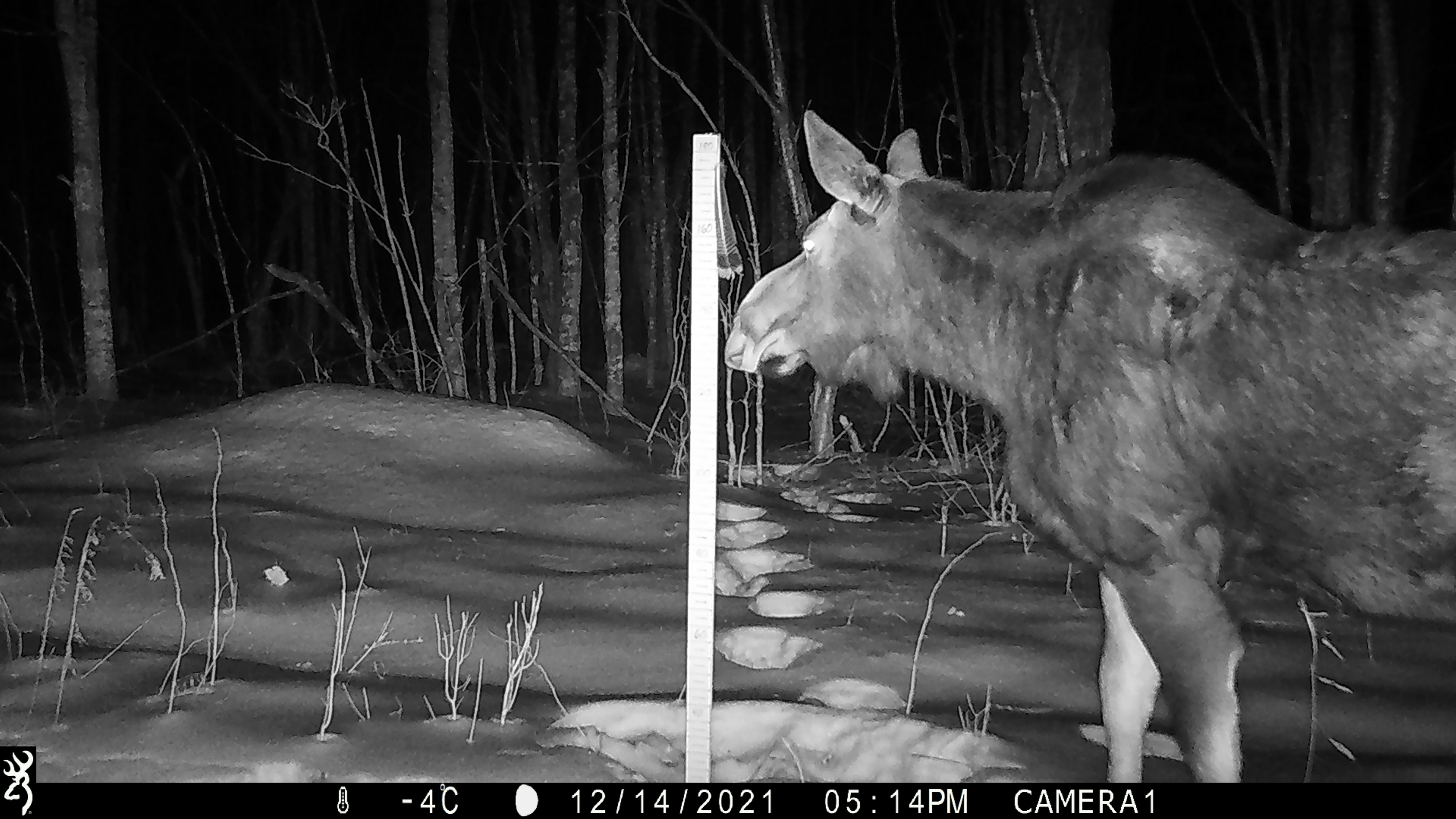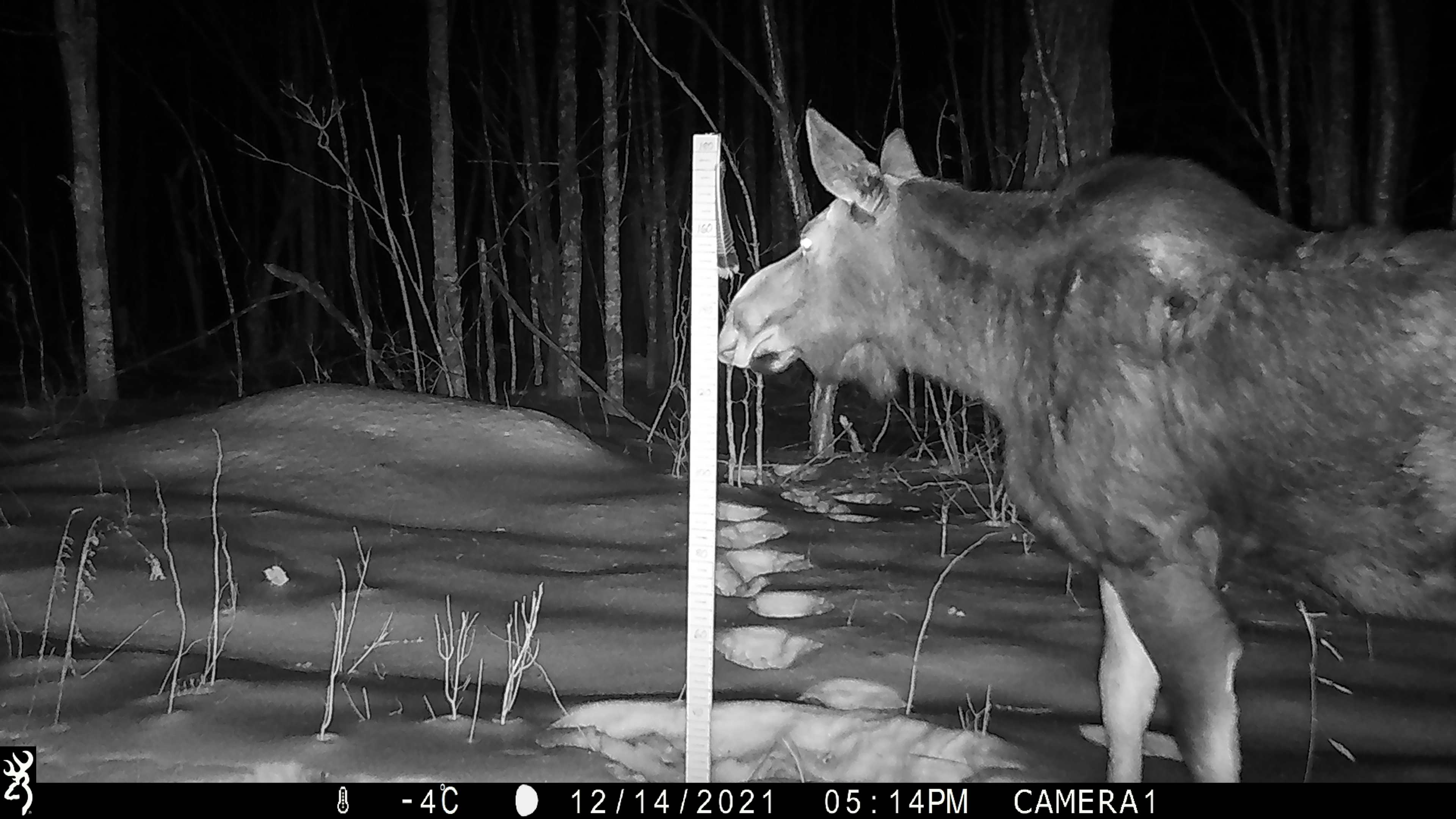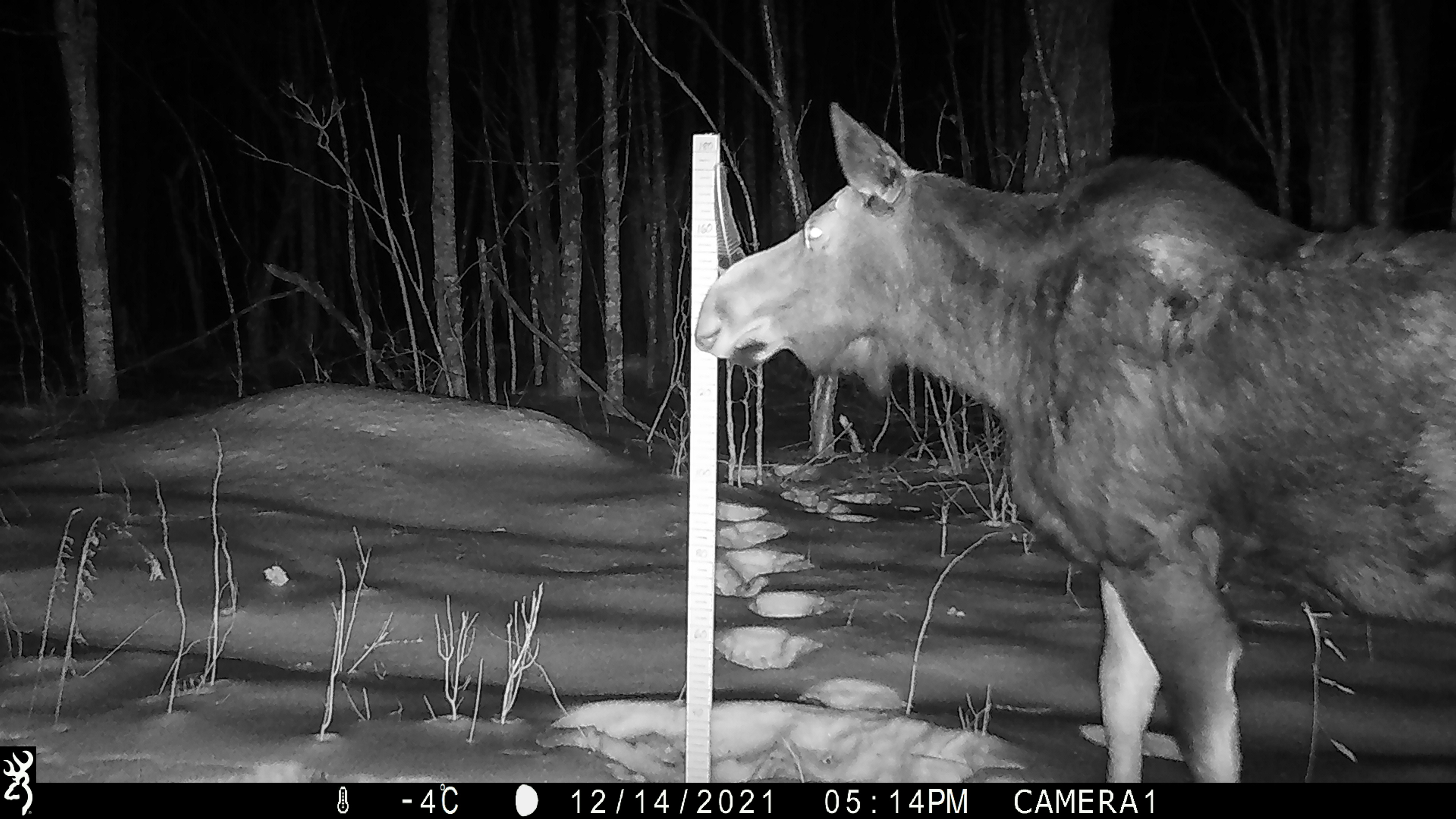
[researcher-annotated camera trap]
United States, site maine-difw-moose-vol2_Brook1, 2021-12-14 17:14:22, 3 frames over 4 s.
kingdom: Animalia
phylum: Chordata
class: Mammalia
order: Artiodactyla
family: Cervidae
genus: Alces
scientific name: Alces alces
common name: moose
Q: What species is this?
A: Moose (Alces alces).